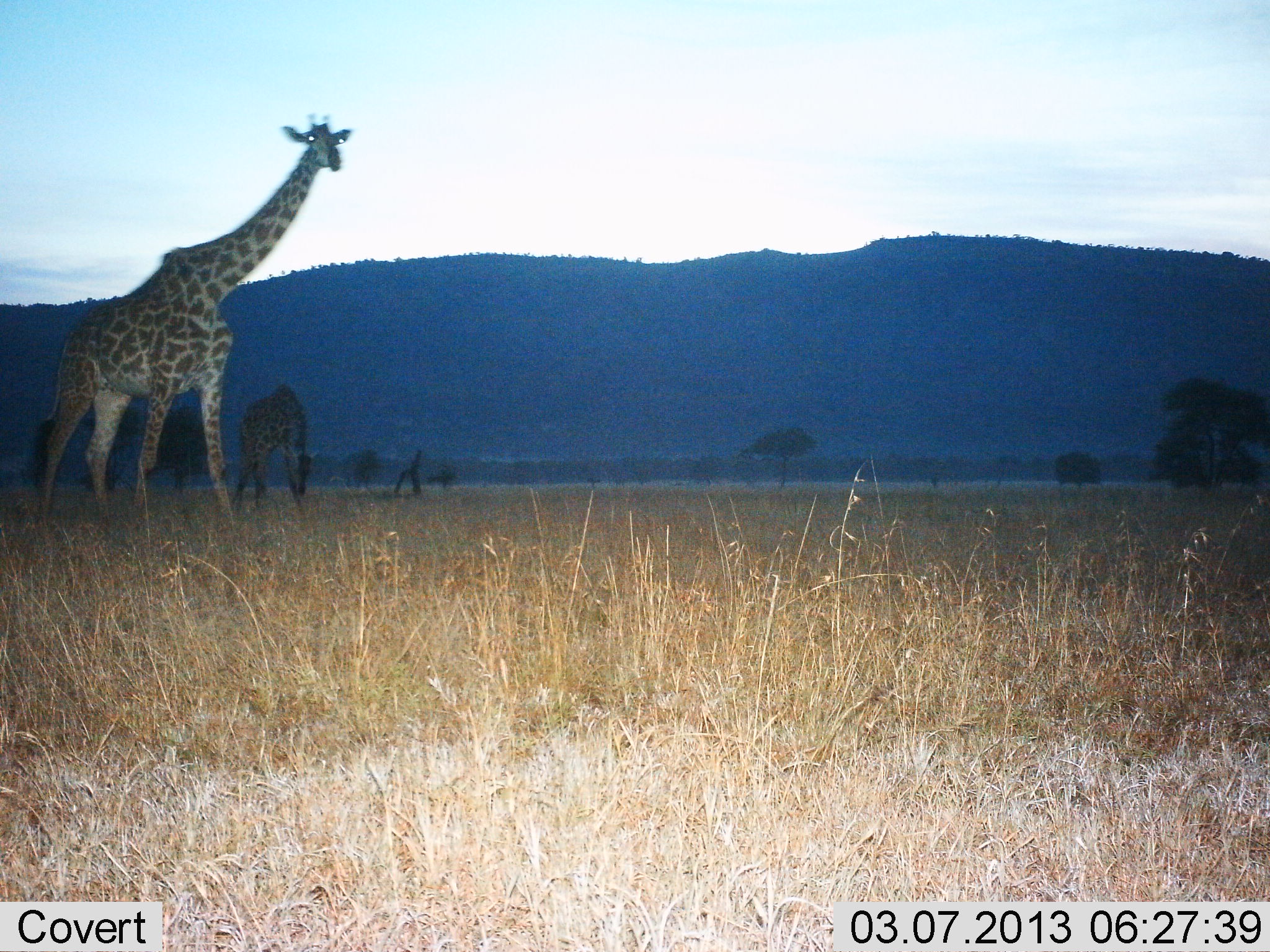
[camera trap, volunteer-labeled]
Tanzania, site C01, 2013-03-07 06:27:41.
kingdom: Animalia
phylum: Chordata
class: Mammalia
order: Artiodactyla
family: Giraffidae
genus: Giraffa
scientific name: Giraffa camelopardalis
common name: giraffe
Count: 2.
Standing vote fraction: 79%.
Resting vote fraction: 0%.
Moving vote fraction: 18%.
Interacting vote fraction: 0%.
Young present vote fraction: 0%.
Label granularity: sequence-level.